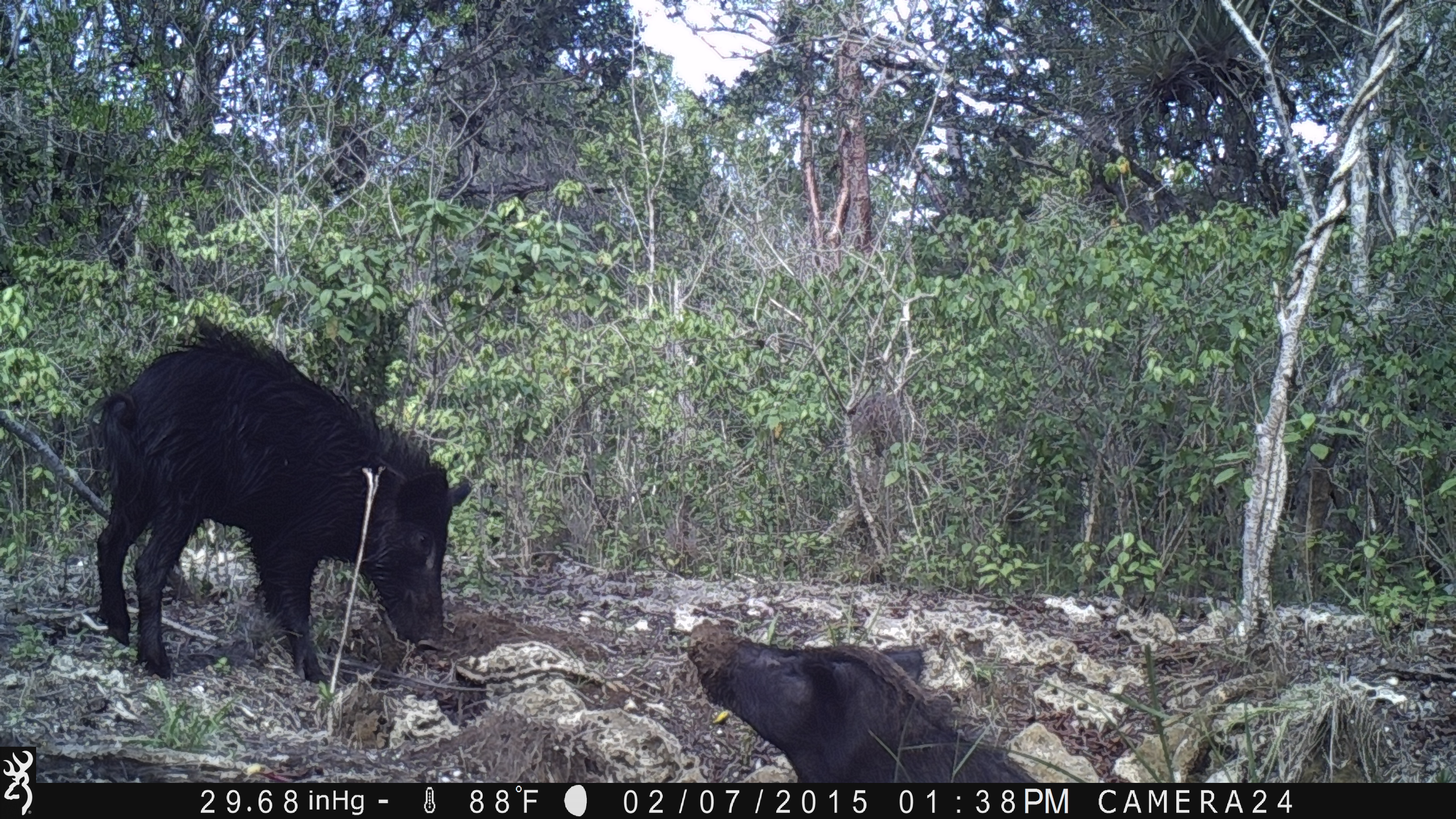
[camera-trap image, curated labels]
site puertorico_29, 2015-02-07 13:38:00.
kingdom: Animalia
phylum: Chordata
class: Mammalia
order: Artiodactyla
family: Suidae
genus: Sus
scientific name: Sus scrofa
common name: pig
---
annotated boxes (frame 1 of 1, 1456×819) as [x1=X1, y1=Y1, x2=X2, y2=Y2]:
pig: [x1=86, y1=319, x2=473, y2=686]; [x1=669, y1=616, x2=1059, y2=784]